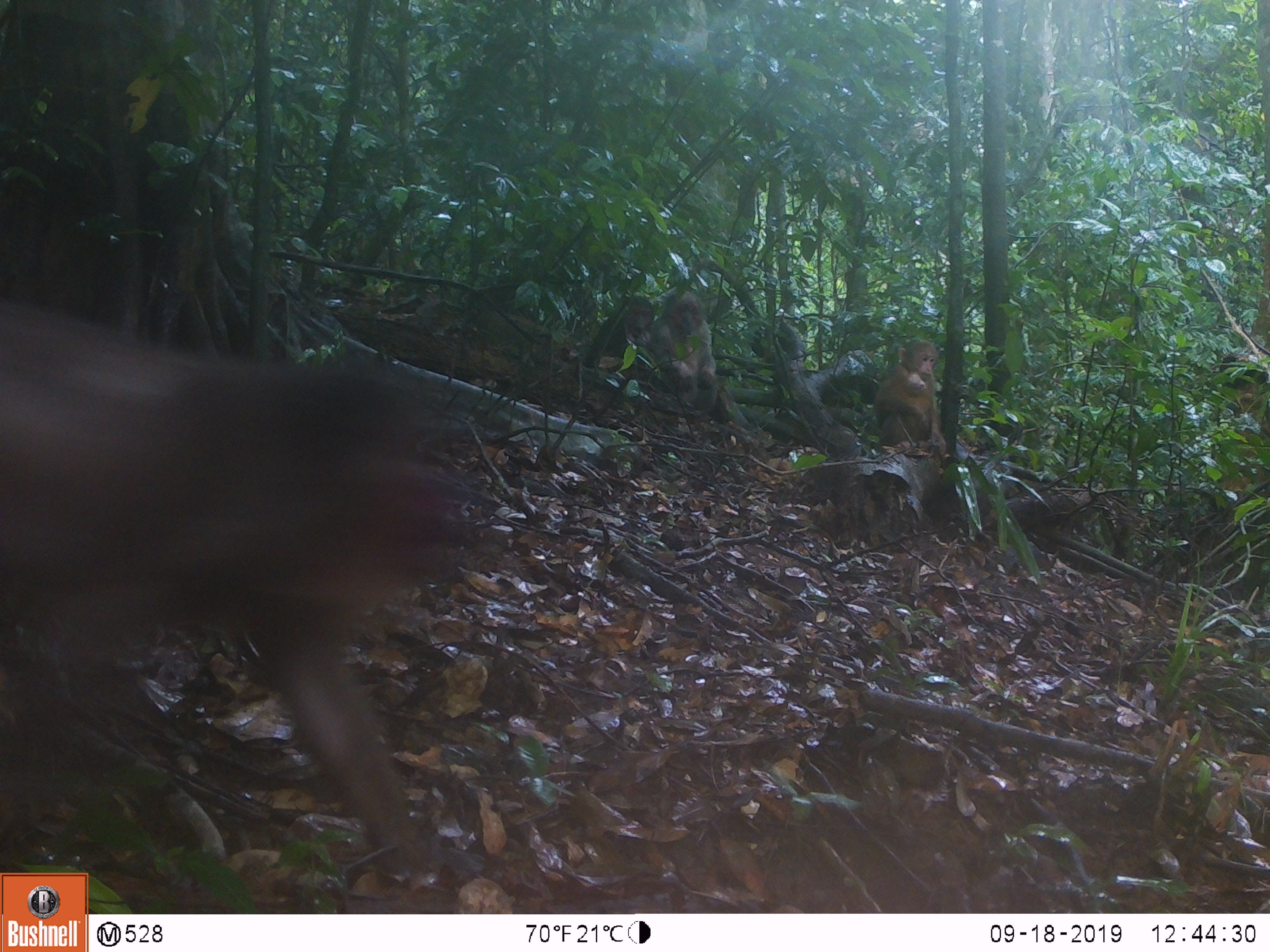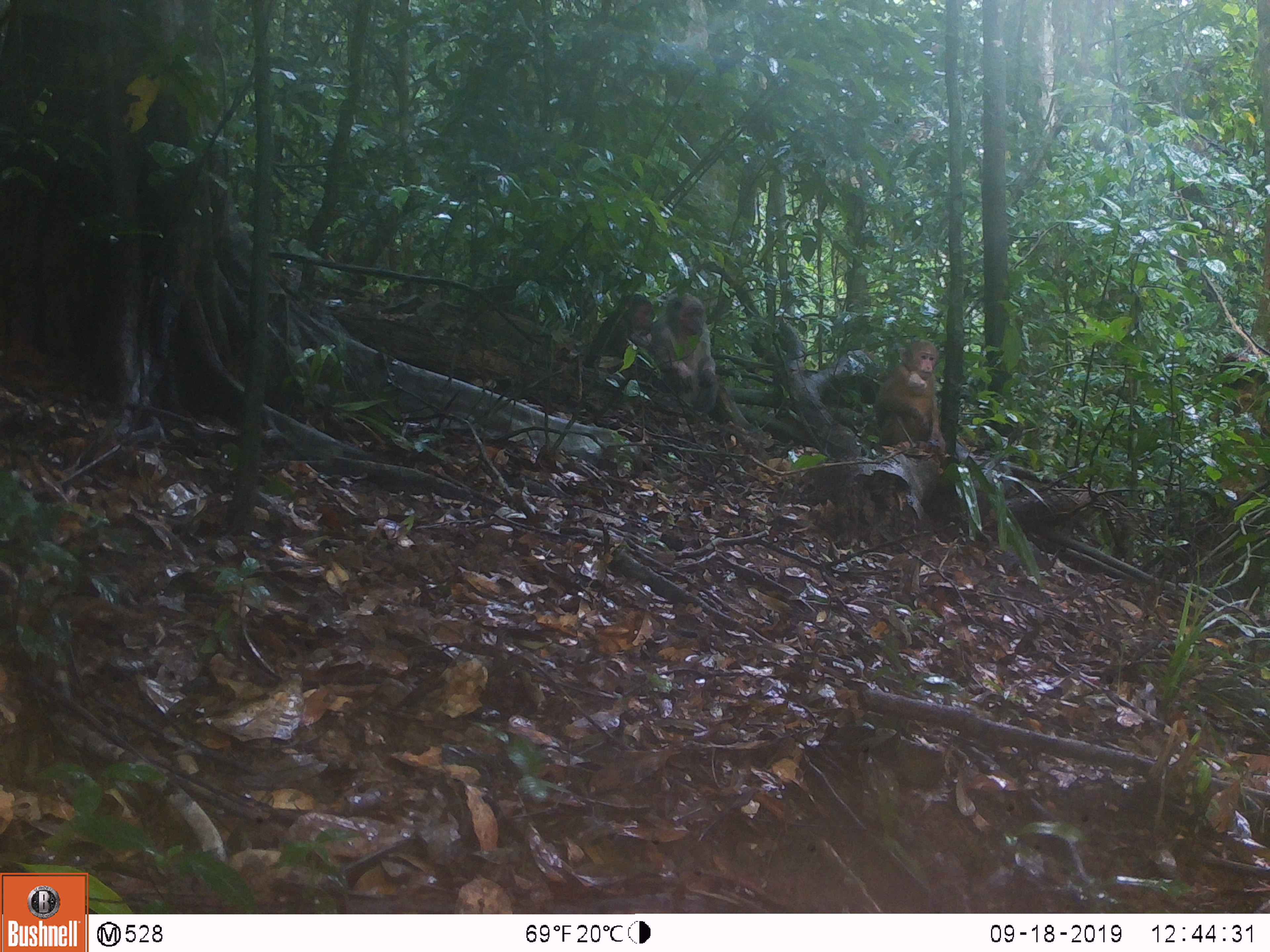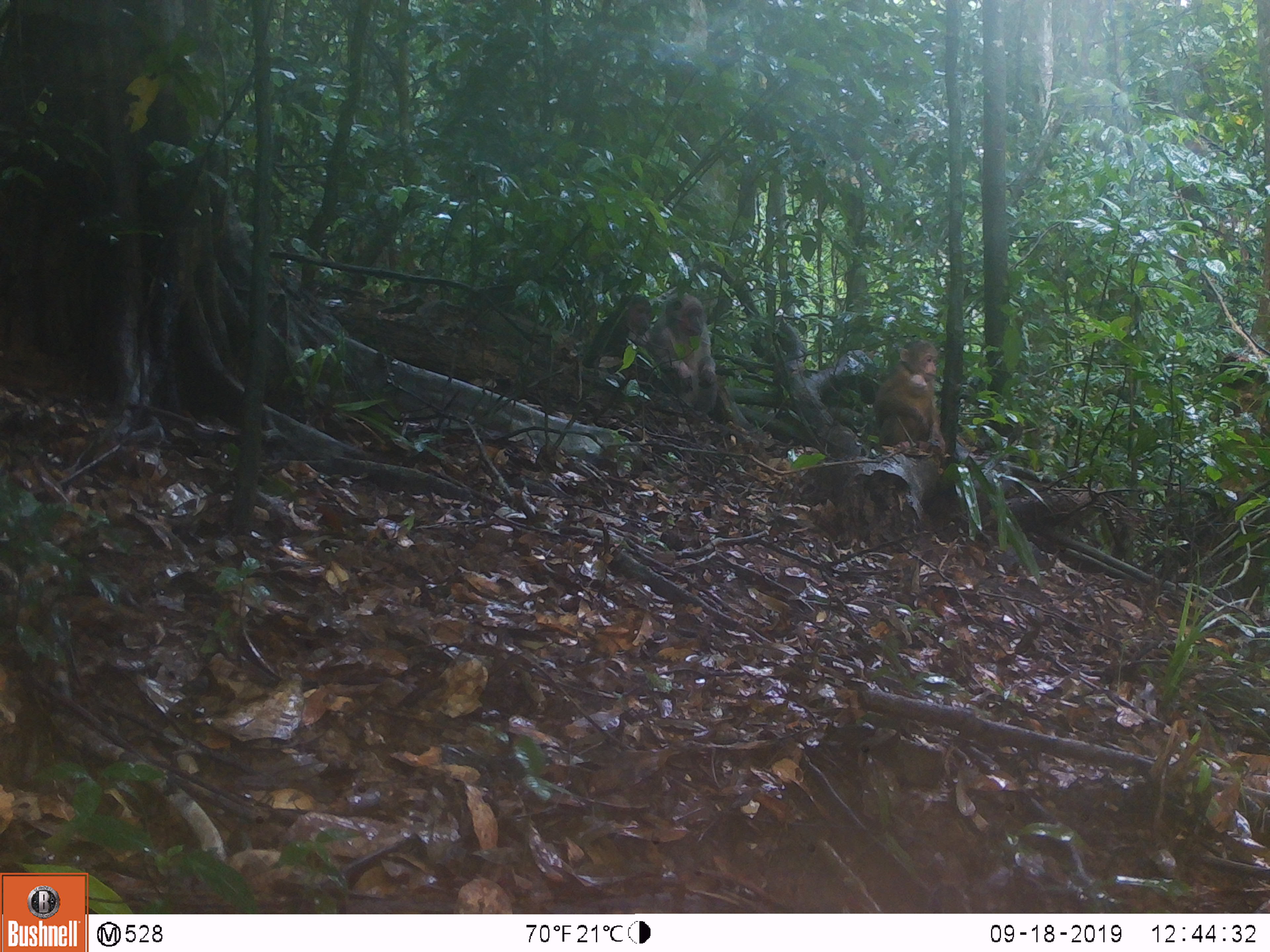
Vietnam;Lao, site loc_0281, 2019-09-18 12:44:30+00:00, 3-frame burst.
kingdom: Animalia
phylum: Chordata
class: Mammalia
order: Primates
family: Cercopithecidae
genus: Macaca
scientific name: Macaca arctoides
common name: stump-tailed macaque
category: stump tailed macaque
Stump tailed macaque (stump-tailed macaque) (Macaca arctoides). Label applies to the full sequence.